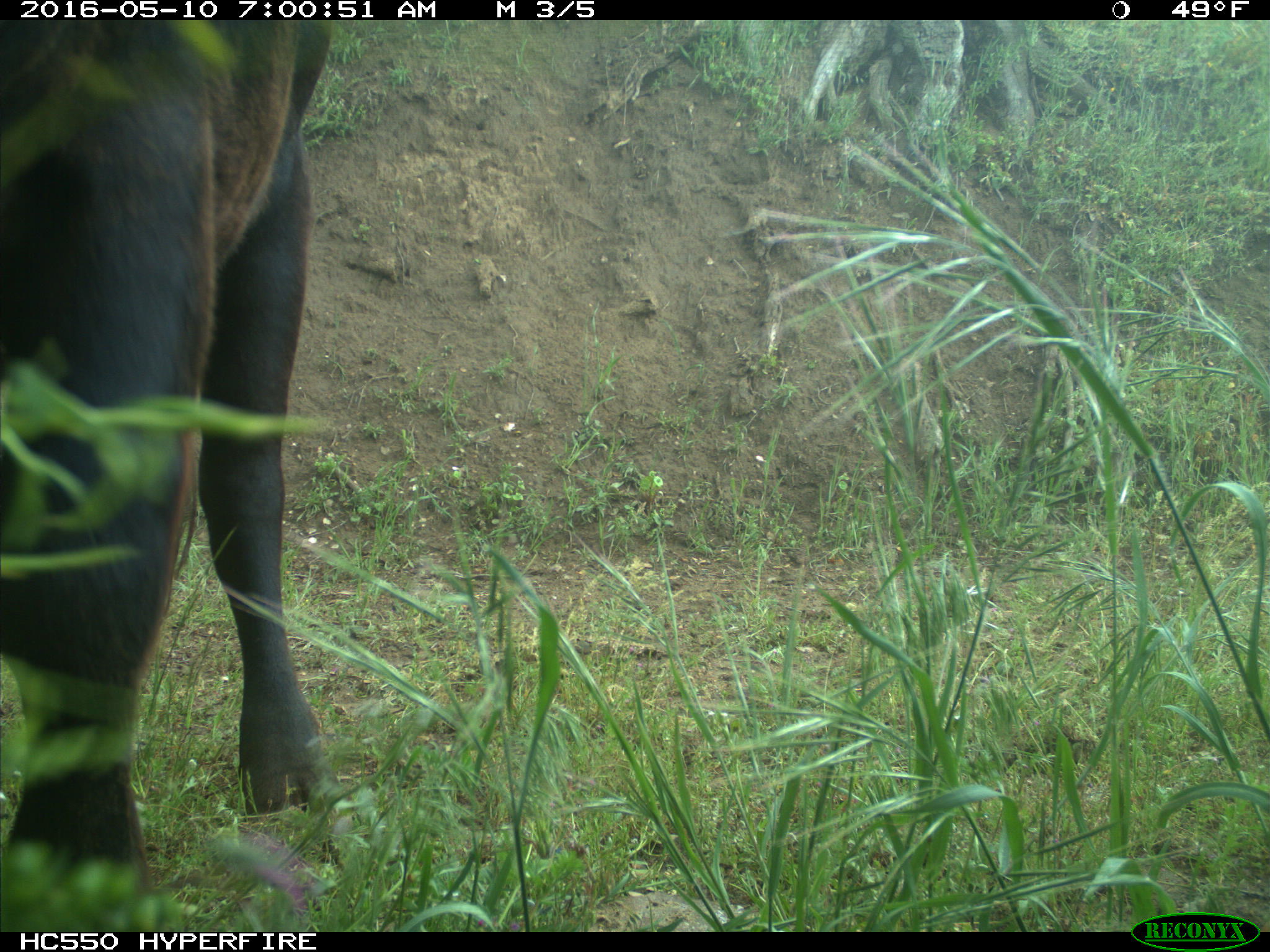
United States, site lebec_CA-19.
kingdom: Animalia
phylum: Chordata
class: Mammalia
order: Artiodactyla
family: Bovidae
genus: Bos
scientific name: Bos taurus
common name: domestic cow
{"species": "Bos taurus (domestic cow)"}